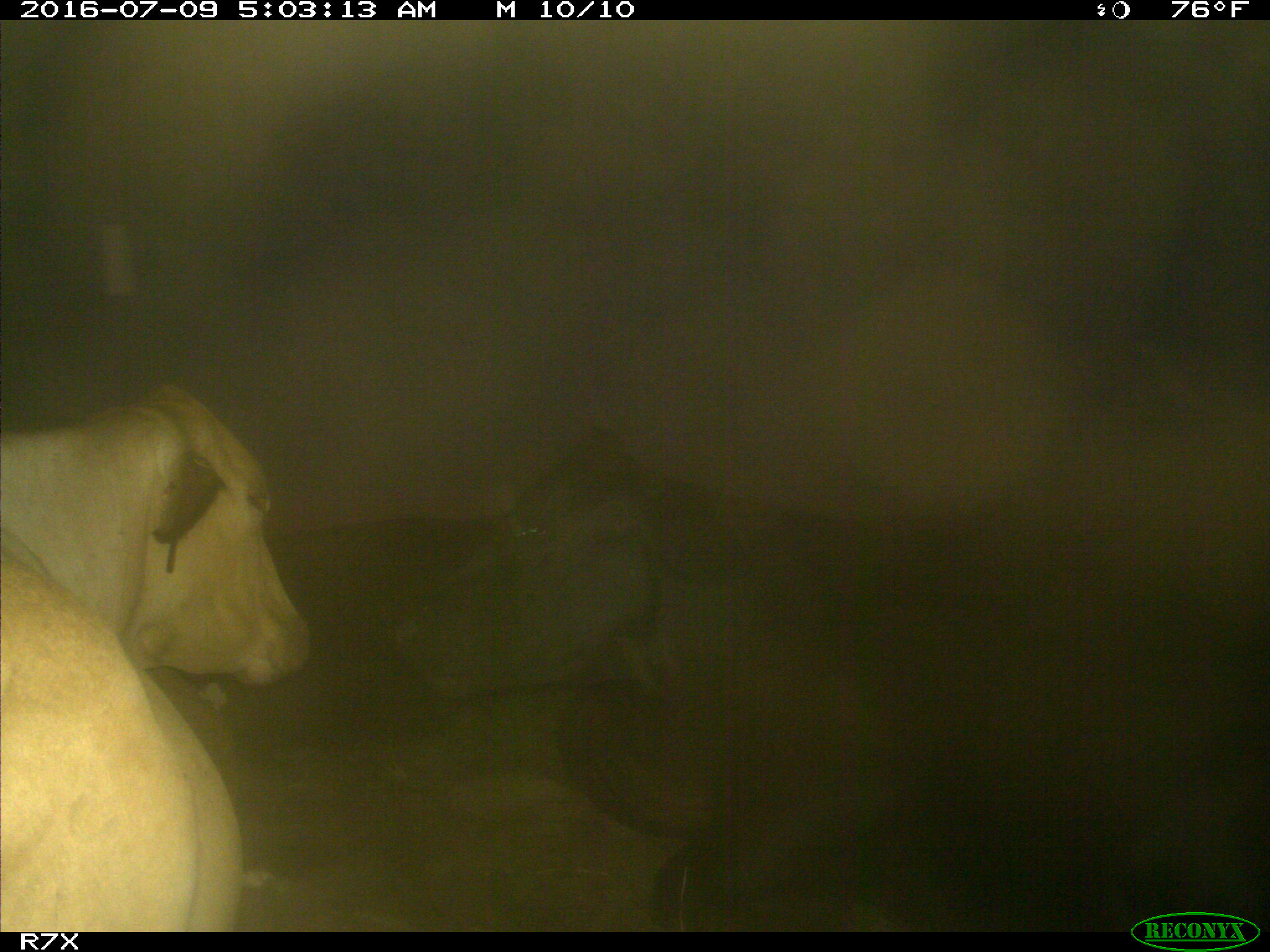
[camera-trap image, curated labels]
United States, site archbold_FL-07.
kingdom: Animalia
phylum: Chordata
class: Mammalia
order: Artiodactyla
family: Bovidae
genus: Bos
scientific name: Bos taurus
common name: domestic cow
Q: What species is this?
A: Bos taurus (domestic cow).